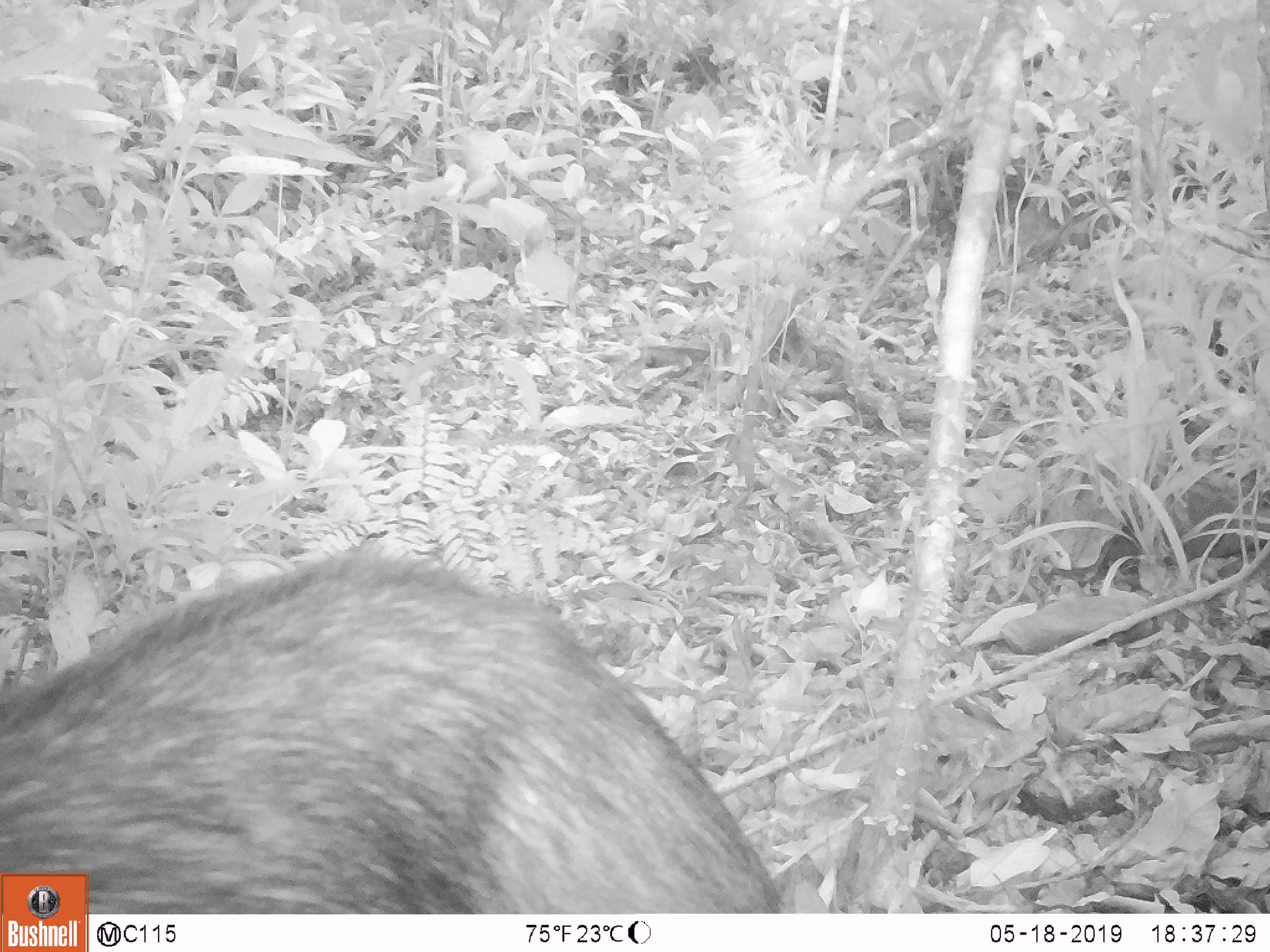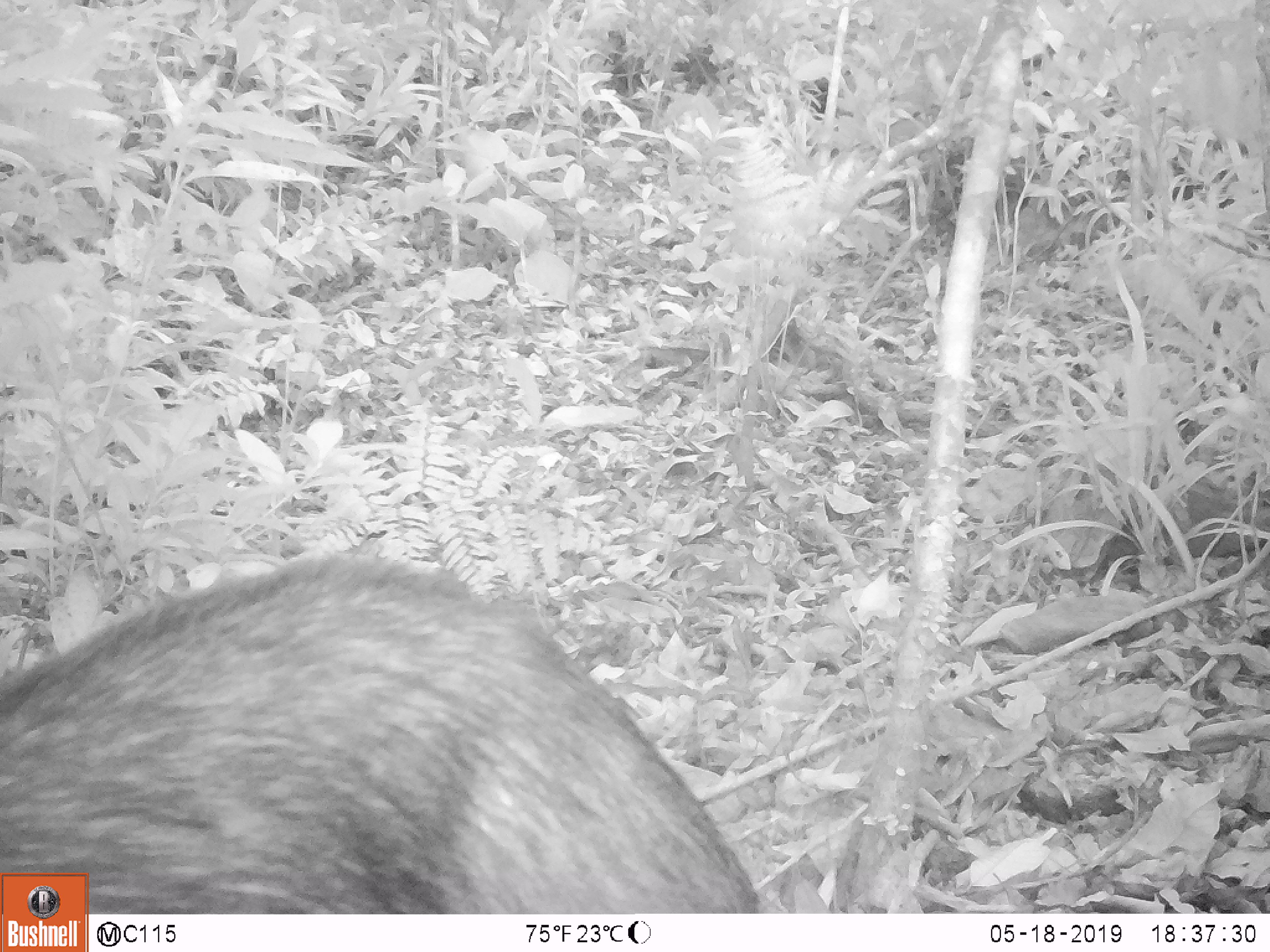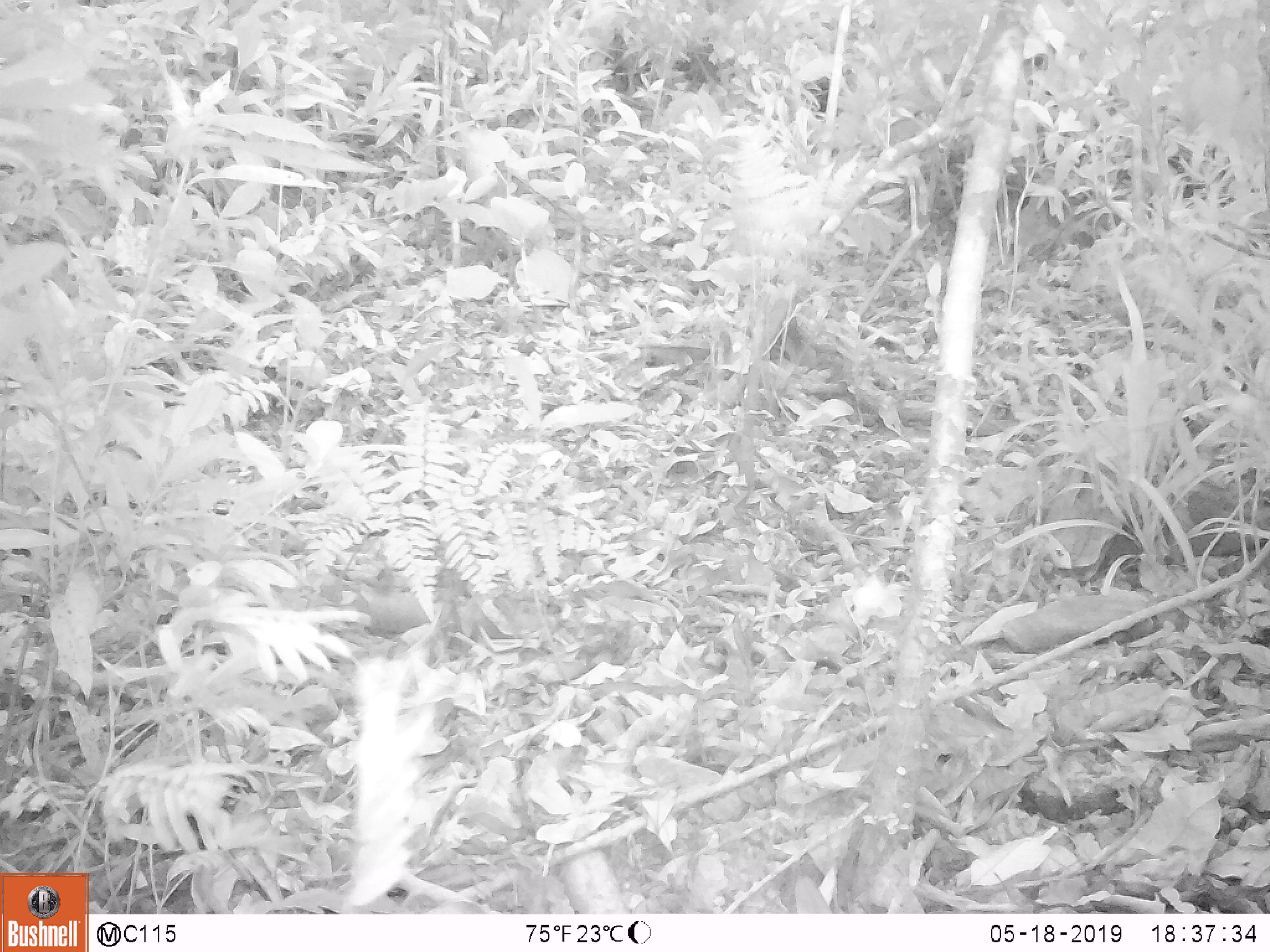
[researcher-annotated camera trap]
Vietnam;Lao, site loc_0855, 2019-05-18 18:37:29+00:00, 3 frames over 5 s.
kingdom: Animalia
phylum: Chordata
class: Mammalia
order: Artiodactyla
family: Bovidae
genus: Capricornis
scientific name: Capricornis sumatraensis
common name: chinese serow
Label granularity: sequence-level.